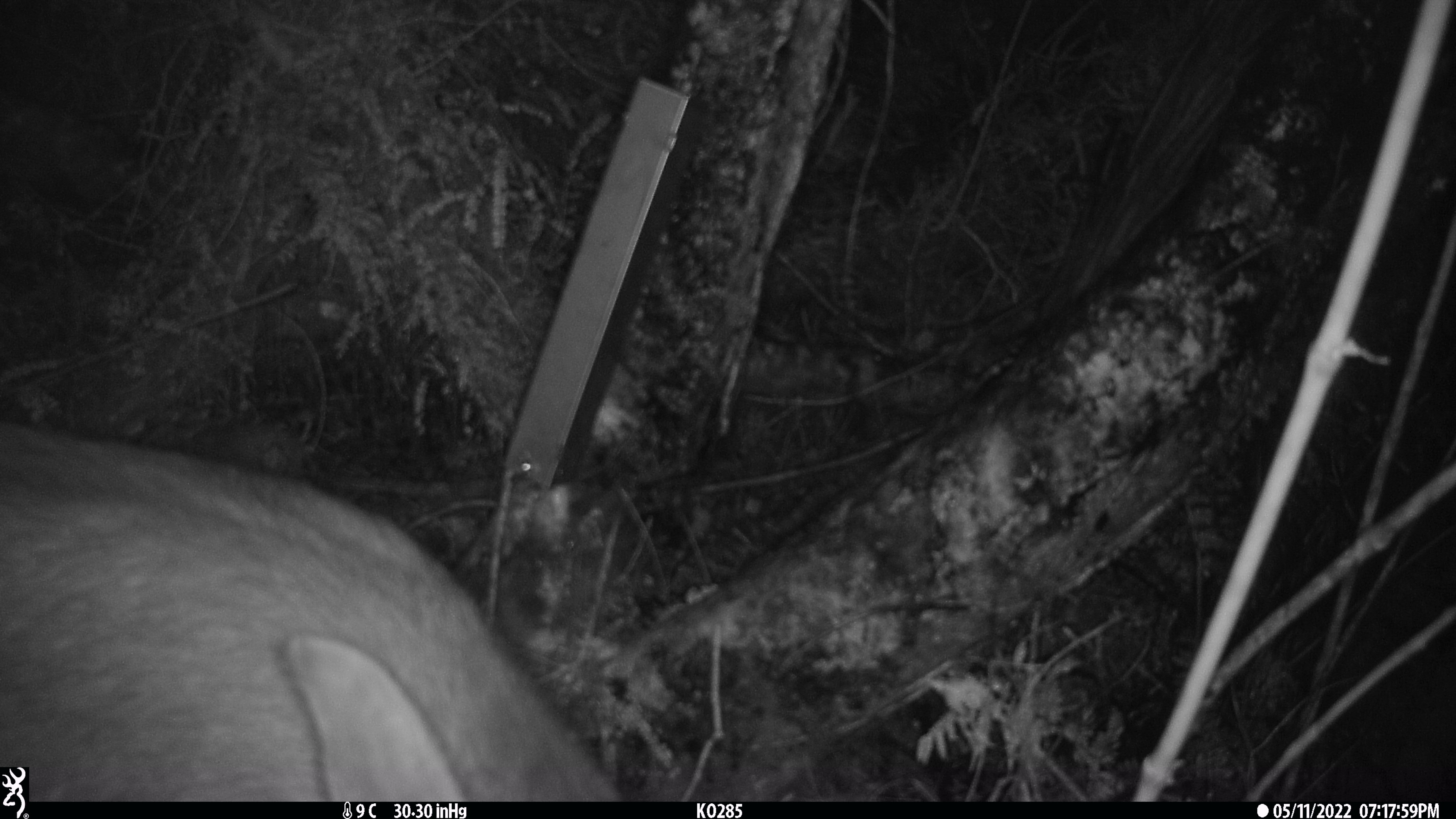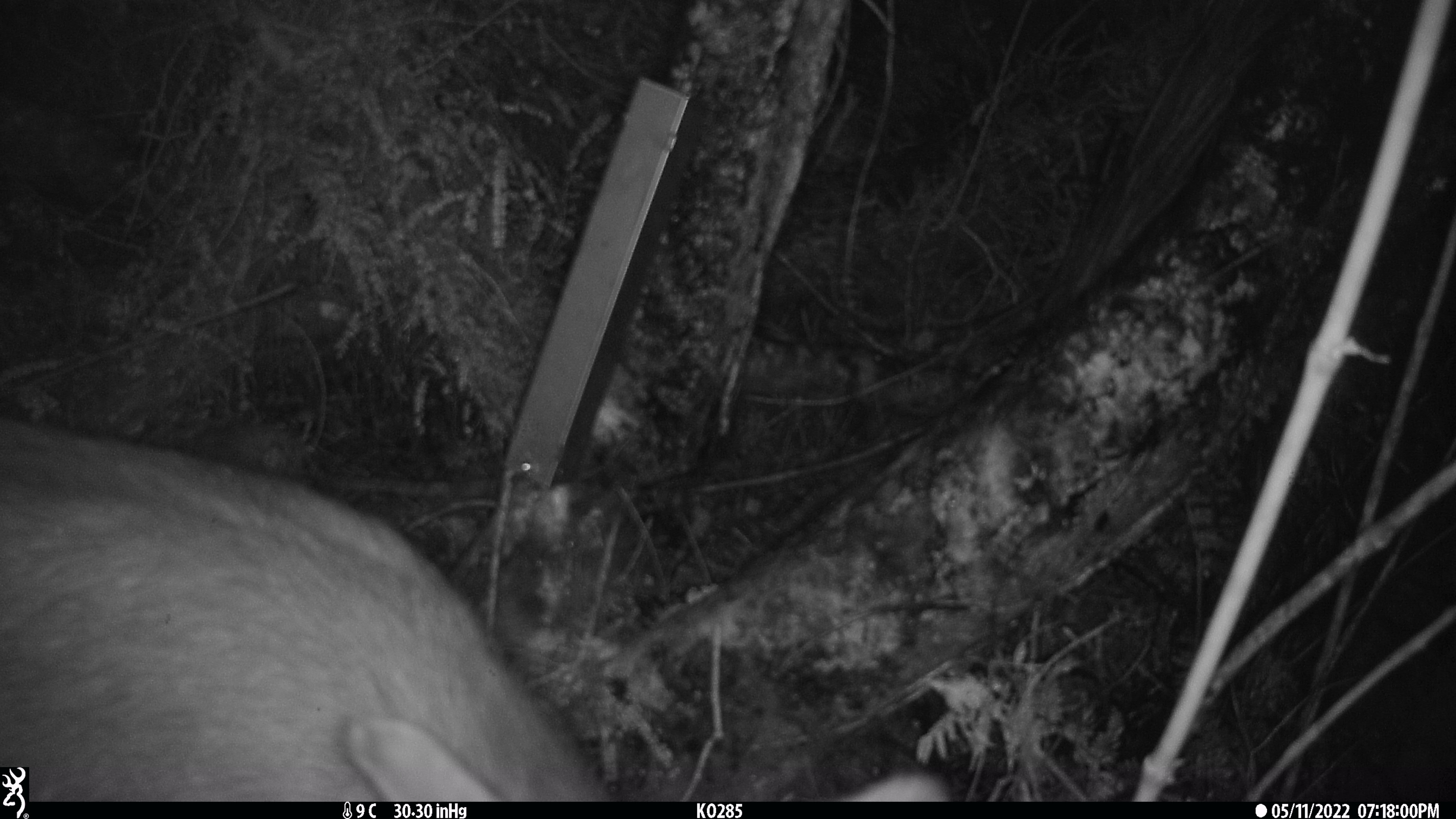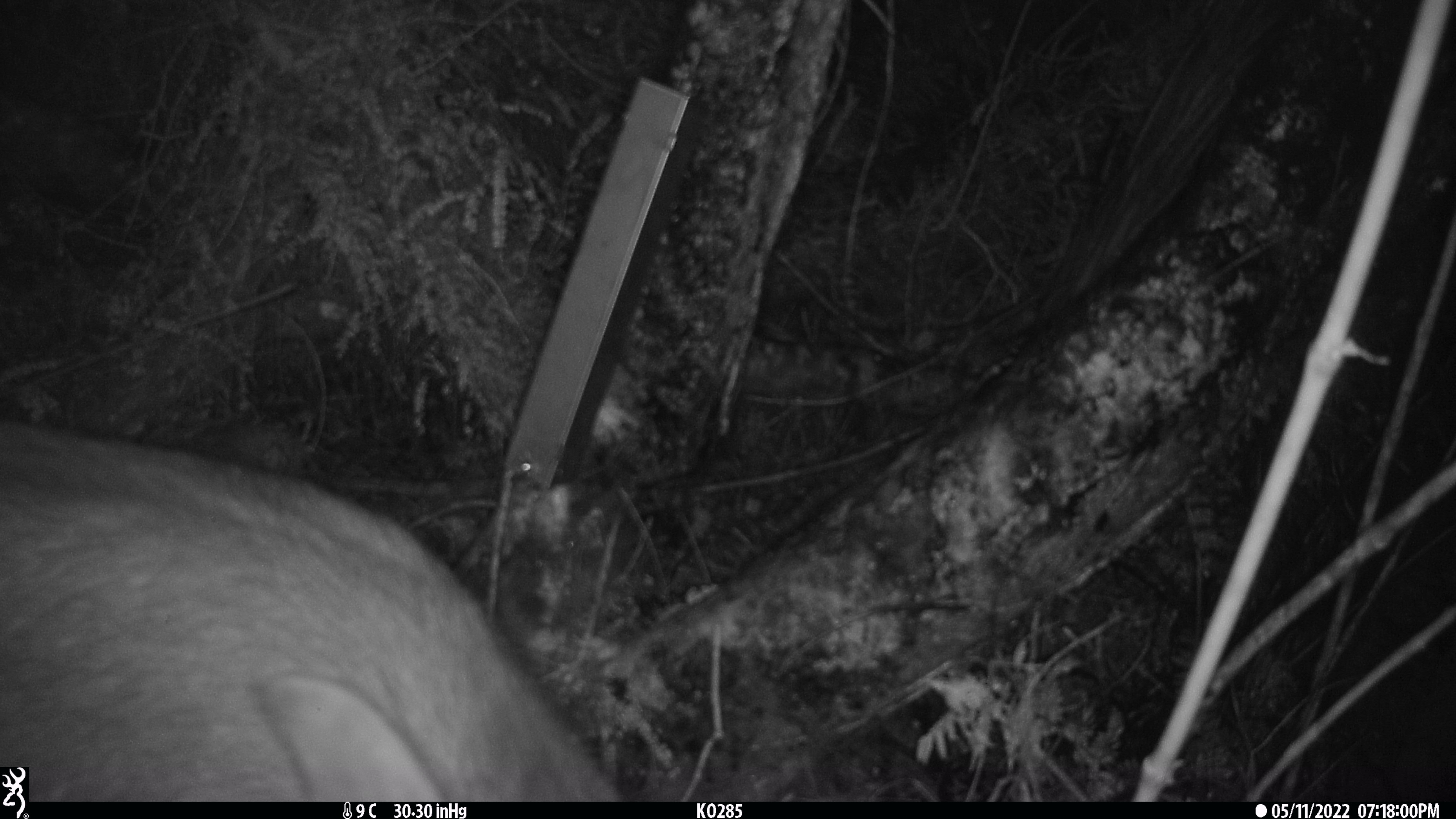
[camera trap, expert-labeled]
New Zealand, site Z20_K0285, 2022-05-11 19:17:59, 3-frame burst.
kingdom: Animalia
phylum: Chordata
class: Mammalia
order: Artiodactyla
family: Bovidae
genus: Rupicapra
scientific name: Rupicapra rupicapra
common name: alpine chamois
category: chamois